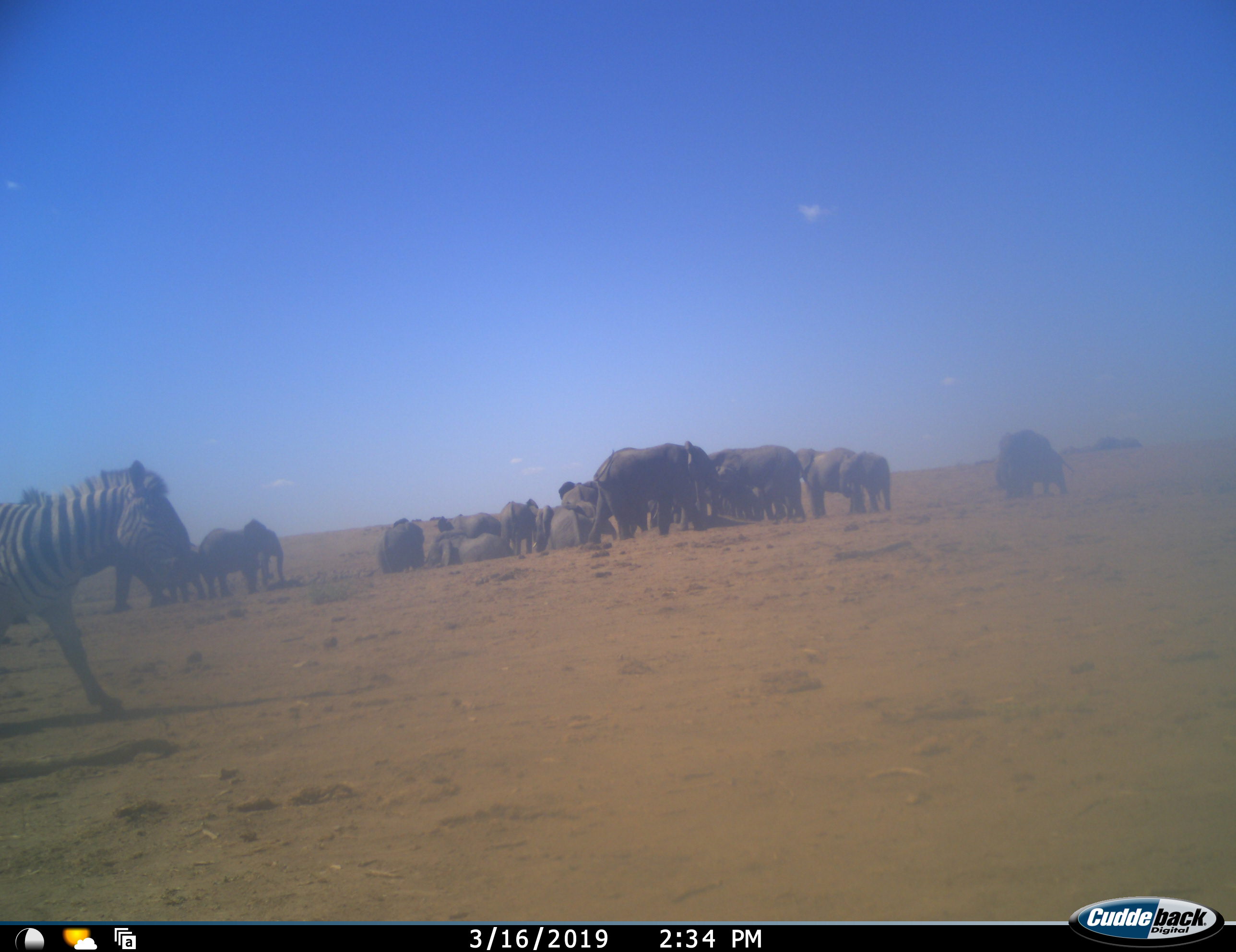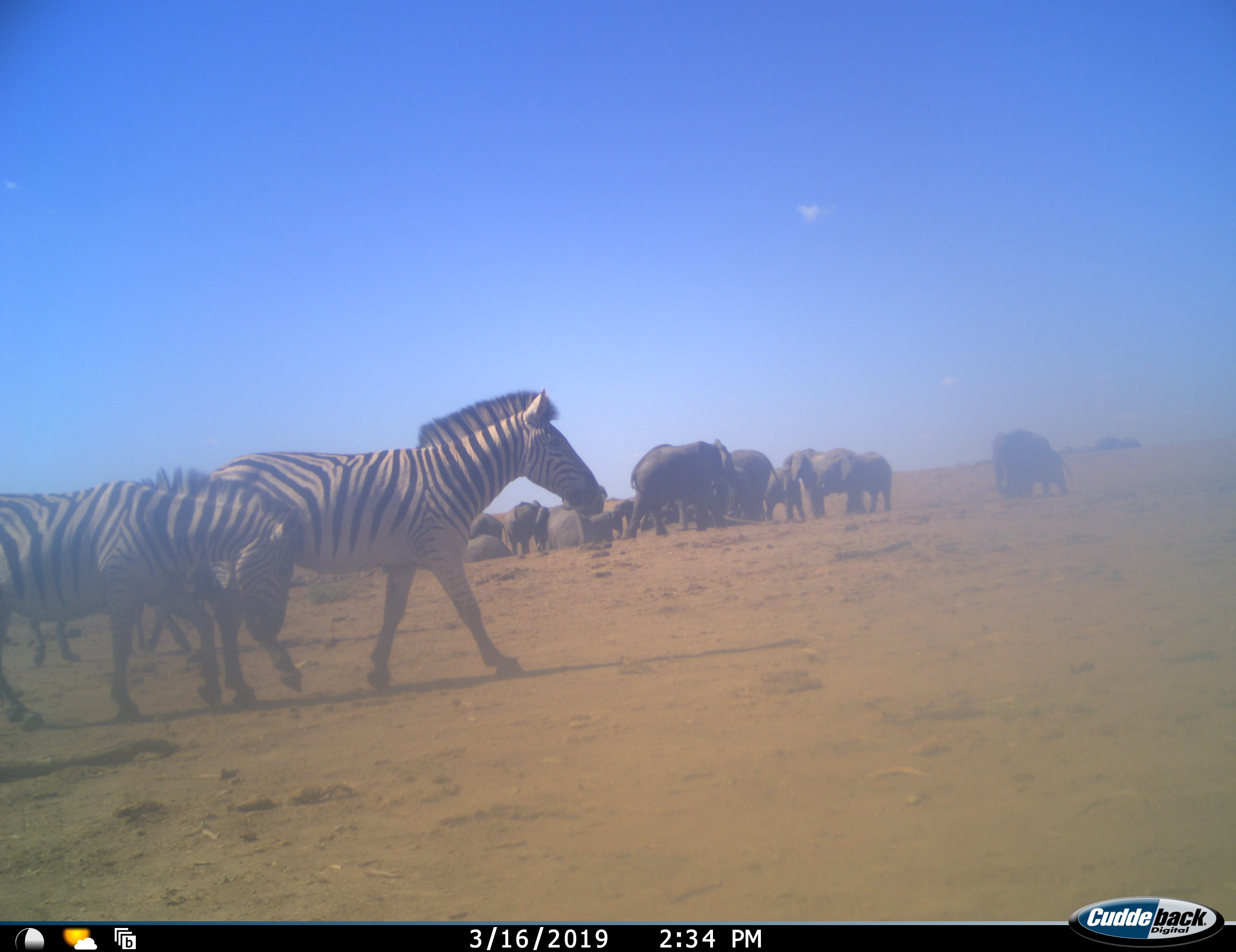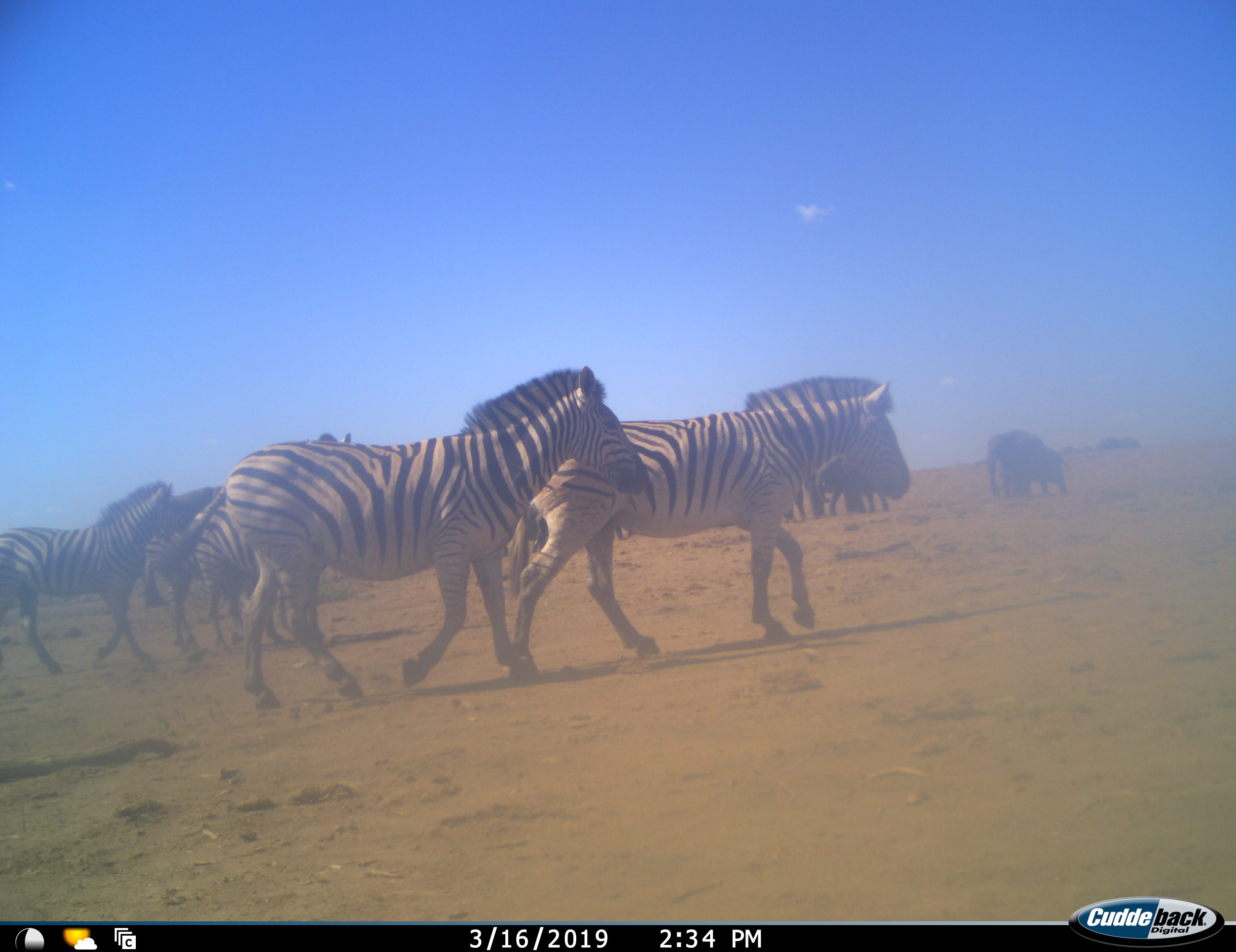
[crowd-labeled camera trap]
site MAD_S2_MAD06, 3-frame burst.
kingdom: Animalia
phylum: Chordata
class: Mammalia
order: Proboscidea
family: Elephantidae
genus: Loxodonta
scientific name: Loxodonta africana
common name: african bush elephant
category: elephant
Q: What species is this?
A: Elephant (african bush elephant) (Loxodonta africana).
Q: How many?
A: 11-50.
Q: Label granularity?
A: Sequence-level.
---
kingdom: Animalia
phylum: Chordata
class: Mammalia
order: Perissodactyla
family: Equidae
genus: Equus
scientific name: Equus quagga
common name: plains zebra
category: zebraplains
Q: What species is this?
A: Zebraplains (plains zebra) (Equus quagga).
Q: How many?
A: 5.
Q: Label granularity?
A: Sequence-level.